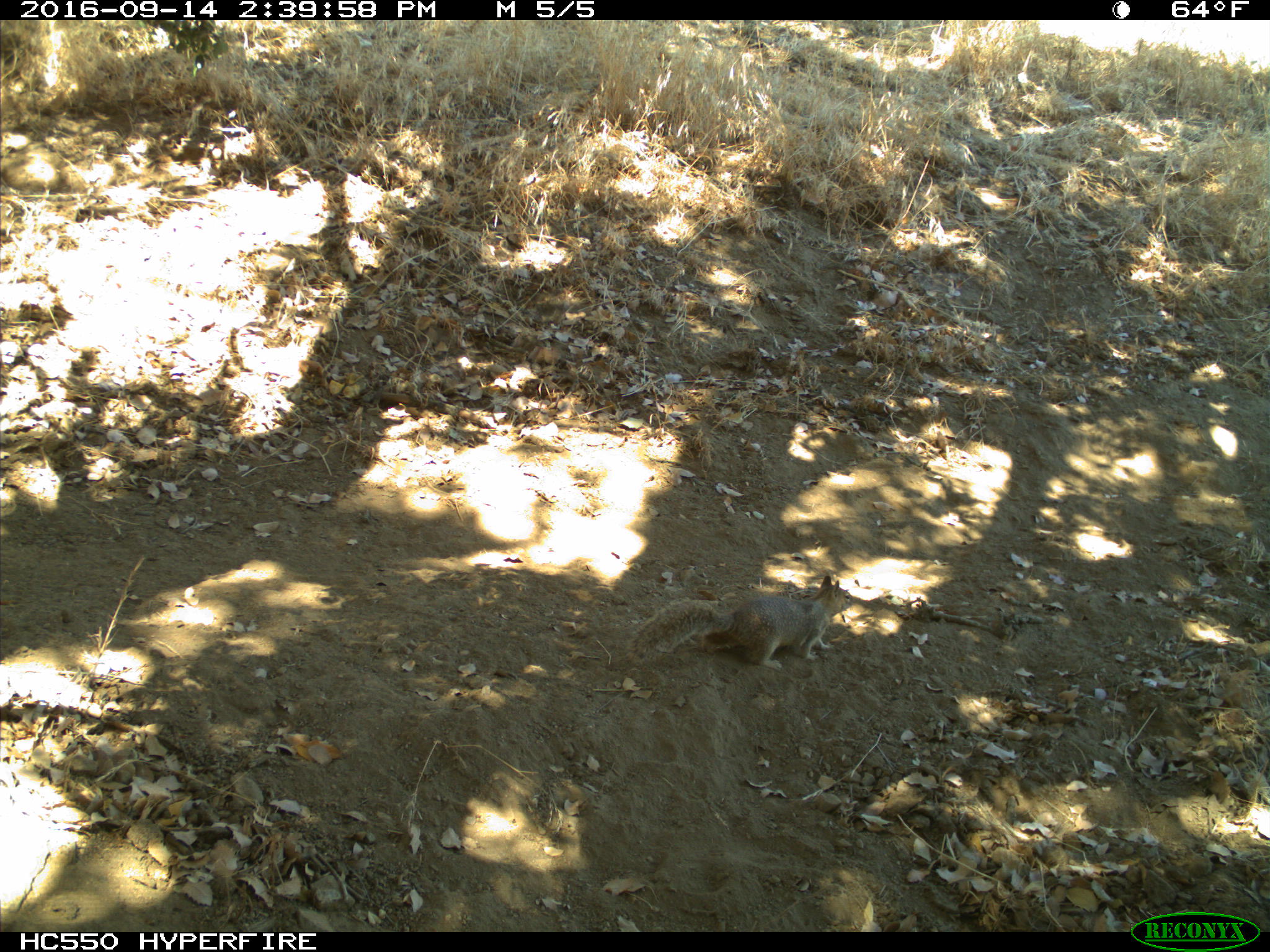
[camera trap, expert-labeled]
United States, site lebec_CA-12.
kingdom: Animalia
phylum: Chordata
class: Mammalia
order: Rodentia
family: Sciuridae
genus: Otospermophilus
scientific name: Otospermophilus beecheyi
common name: california ground squirrel